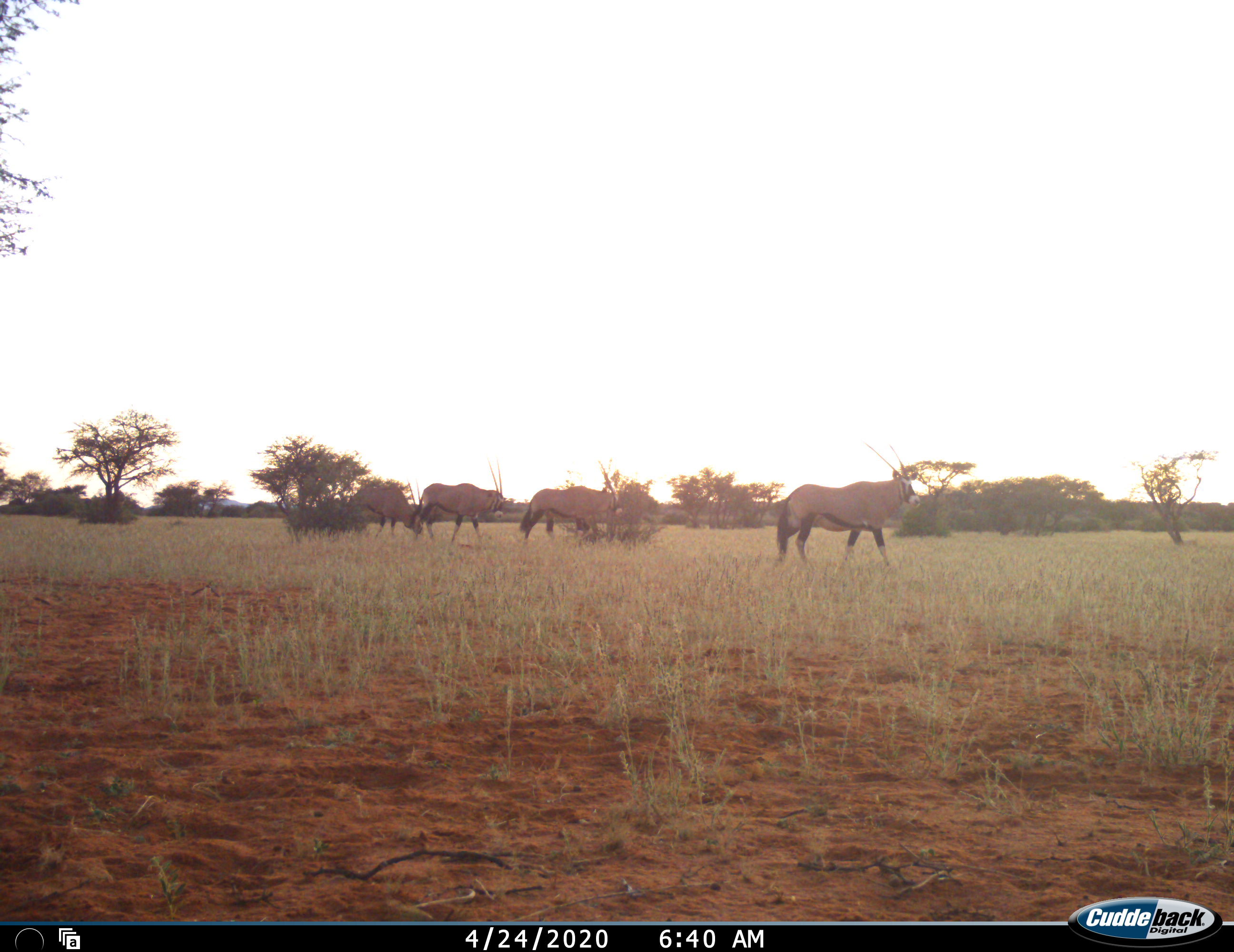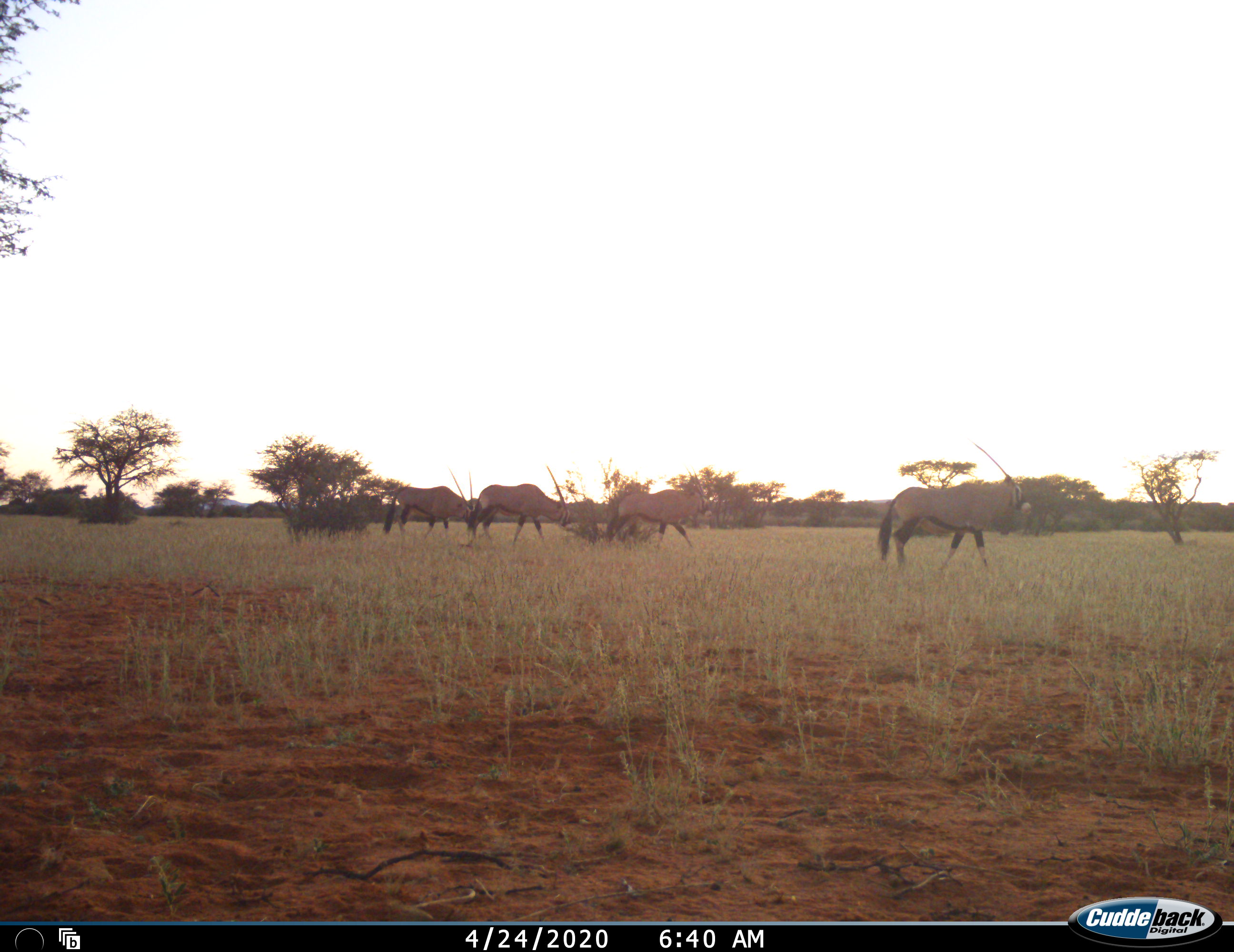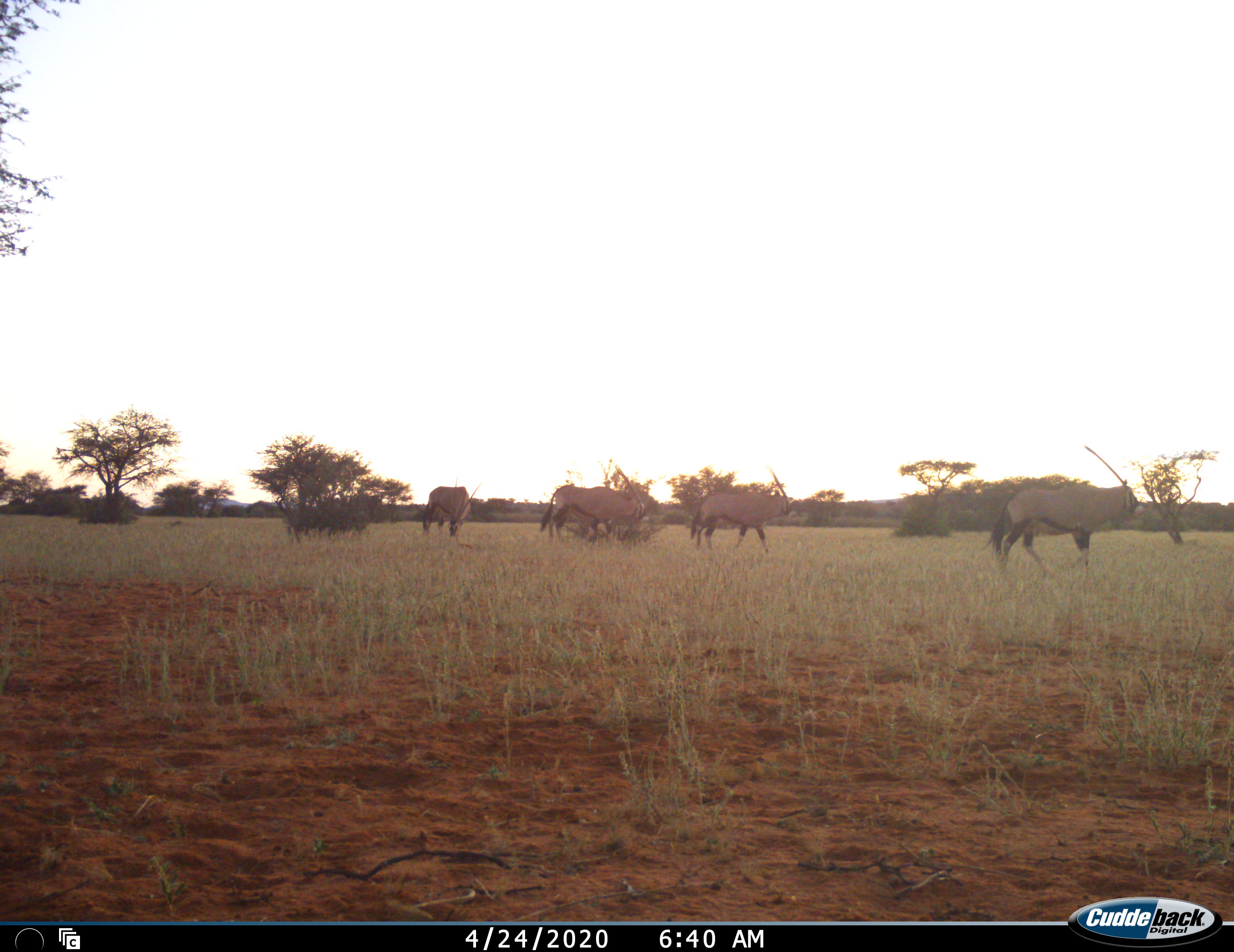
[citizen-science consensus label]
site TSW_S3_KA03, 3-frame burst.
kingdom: Animalia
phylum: Chordata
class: Mammalia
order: Artiodactyla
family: Bovidae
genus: Oryx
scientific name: Oryx gazella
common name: gemsbok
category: oryx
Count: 4.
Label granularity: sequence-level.